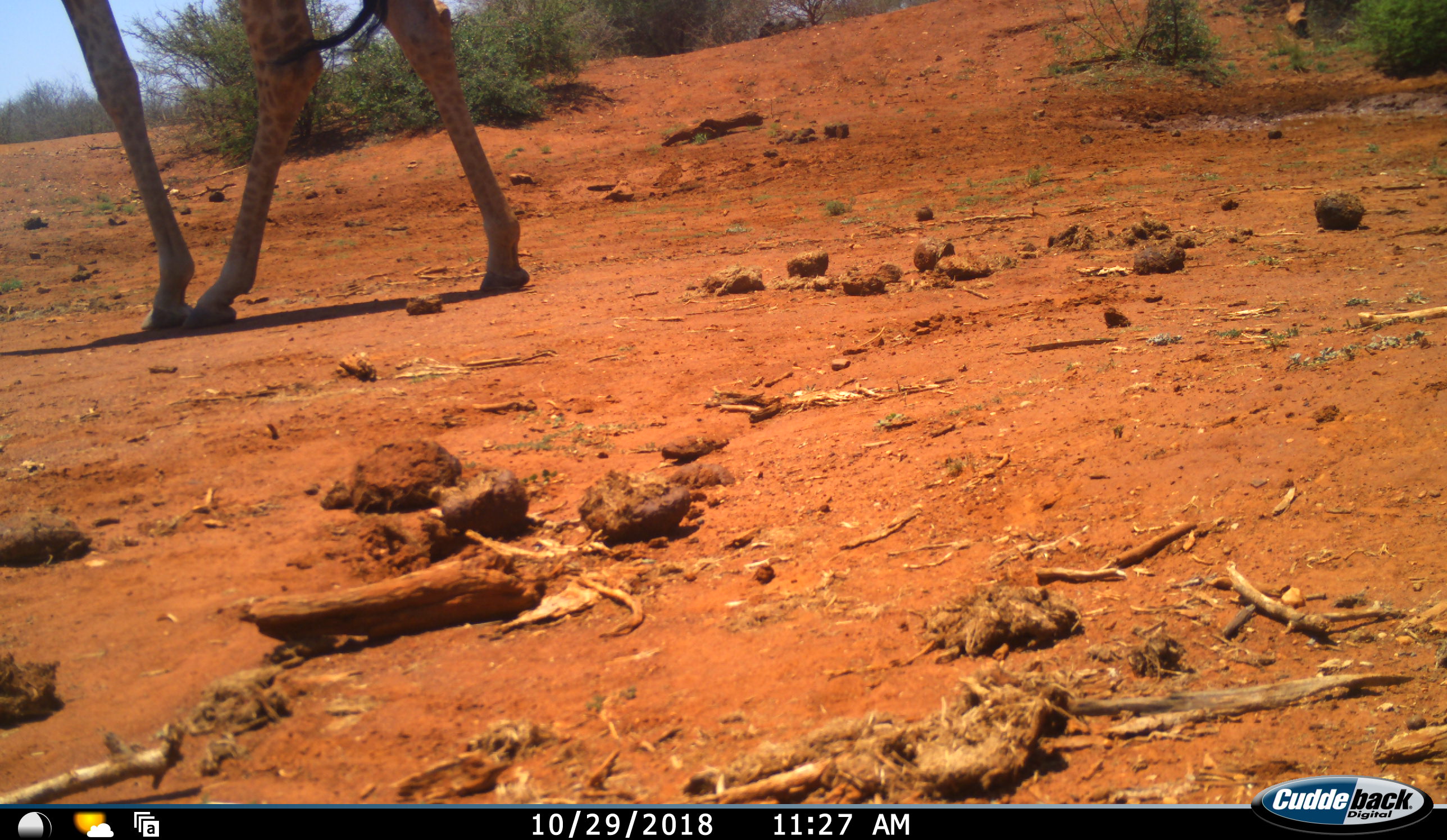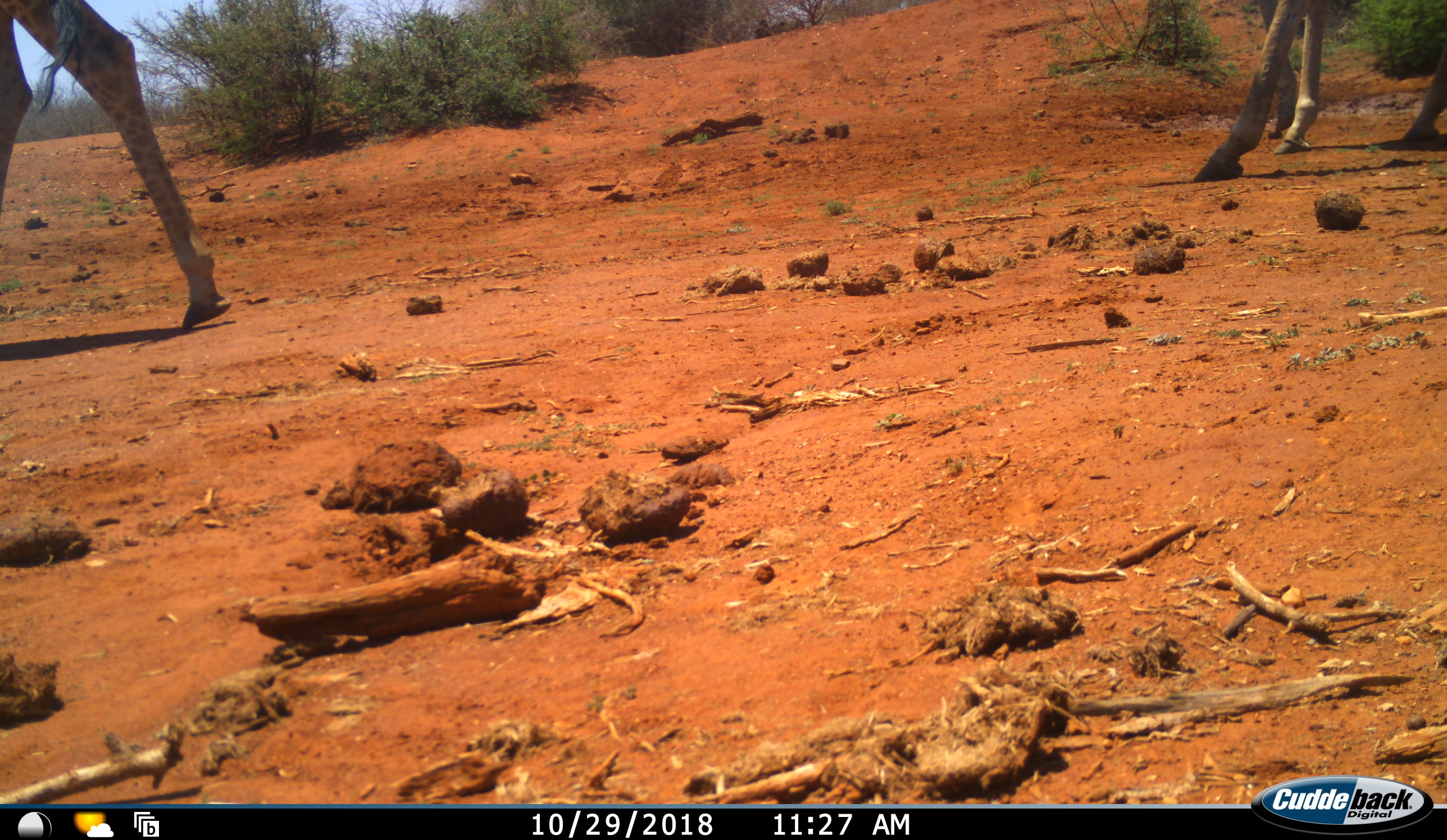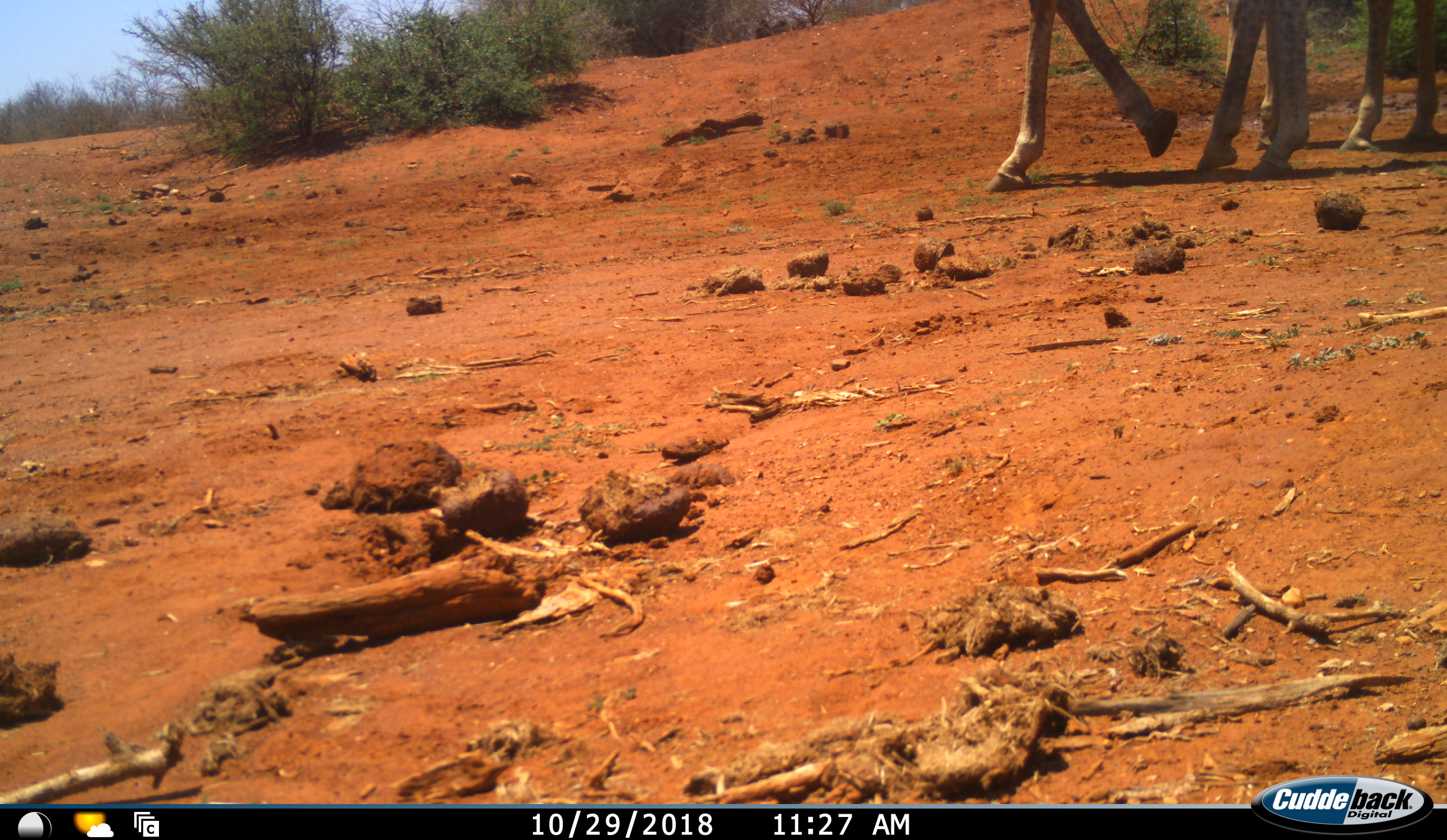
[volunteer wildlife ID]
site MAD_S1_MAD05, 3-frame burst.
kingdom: Animalia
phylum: Chordata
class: Mammalia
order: Artiodactyla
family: Giraffidae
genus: Giraffa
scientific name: Giraffa camelopardalis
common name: giraffe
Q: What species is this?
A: Giraffe (Giraffa camelopardalis).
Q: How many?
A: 3.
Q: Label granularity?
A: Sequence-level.